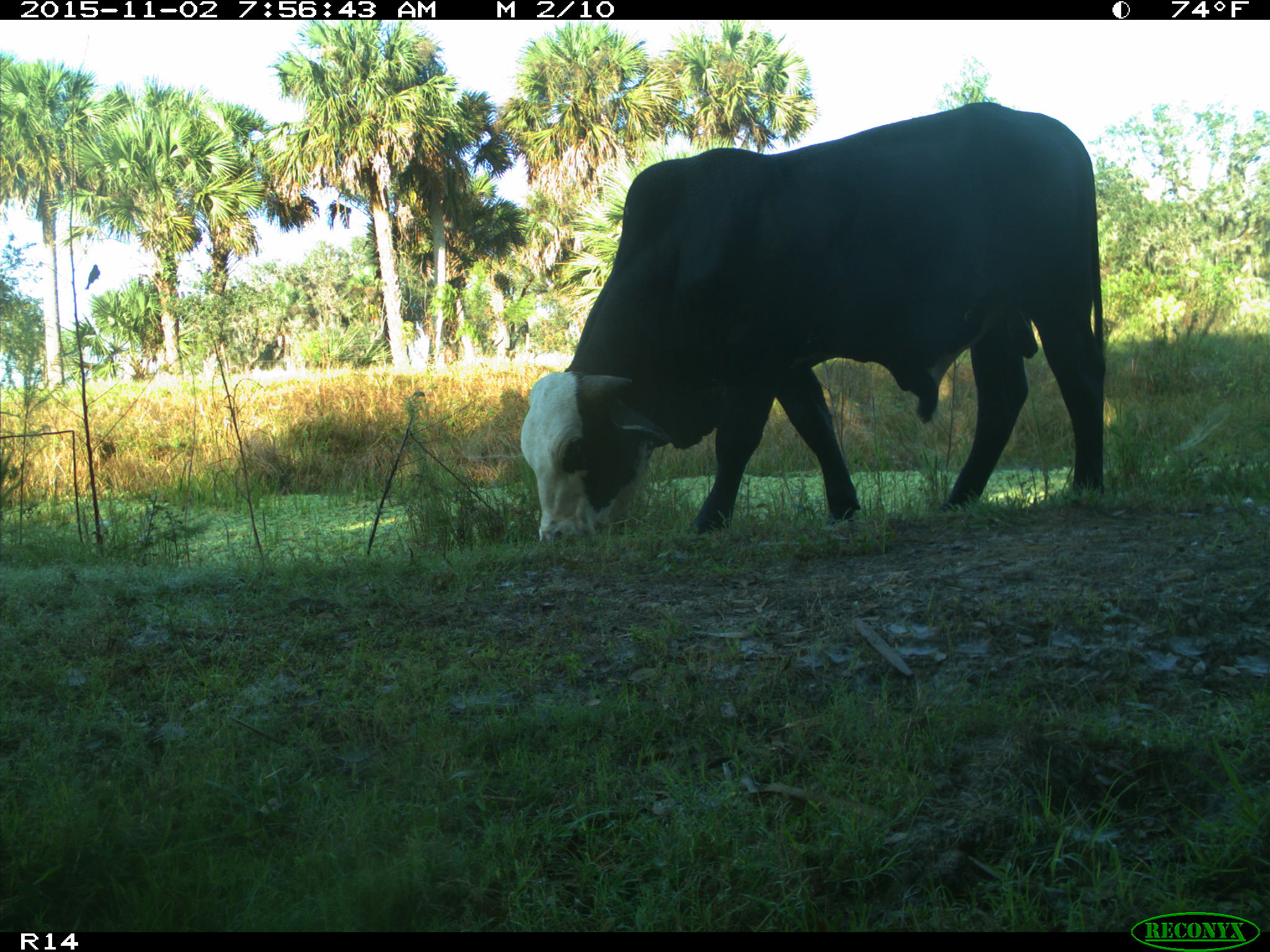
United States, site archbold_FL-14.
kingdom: Animalia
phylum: Chordata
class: Mammalia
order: Artiodactyla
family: Bovidae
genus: Bos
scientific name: Bos taurus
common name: domestic cow